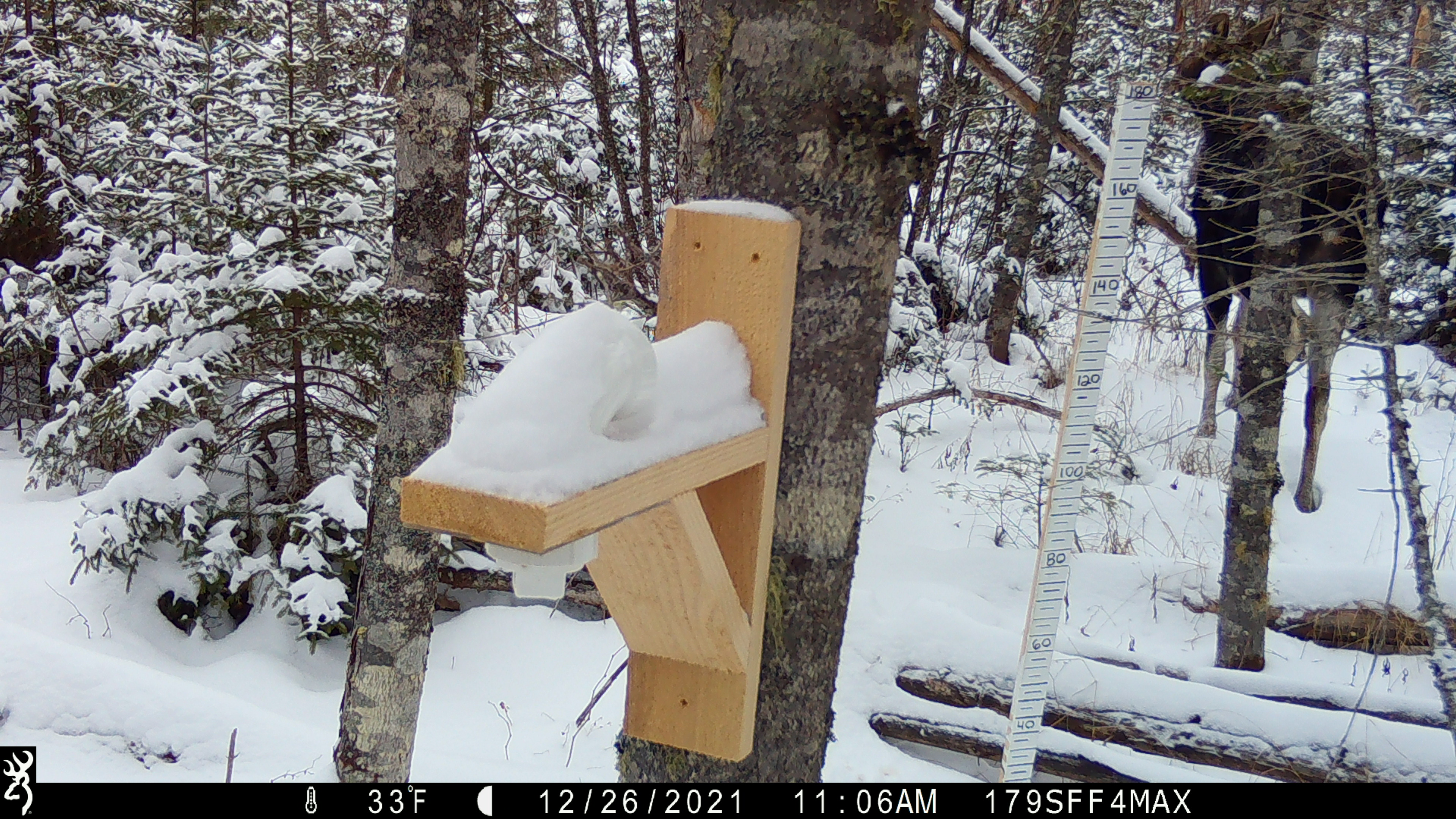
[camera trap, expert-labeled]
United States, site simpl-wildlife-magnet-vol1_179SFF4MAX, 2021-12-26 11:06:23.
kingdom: Animalia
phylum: Chordata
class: Mammalia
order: Artiodactyla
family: Cervidae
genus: Alces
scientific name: Alces alces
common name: moose